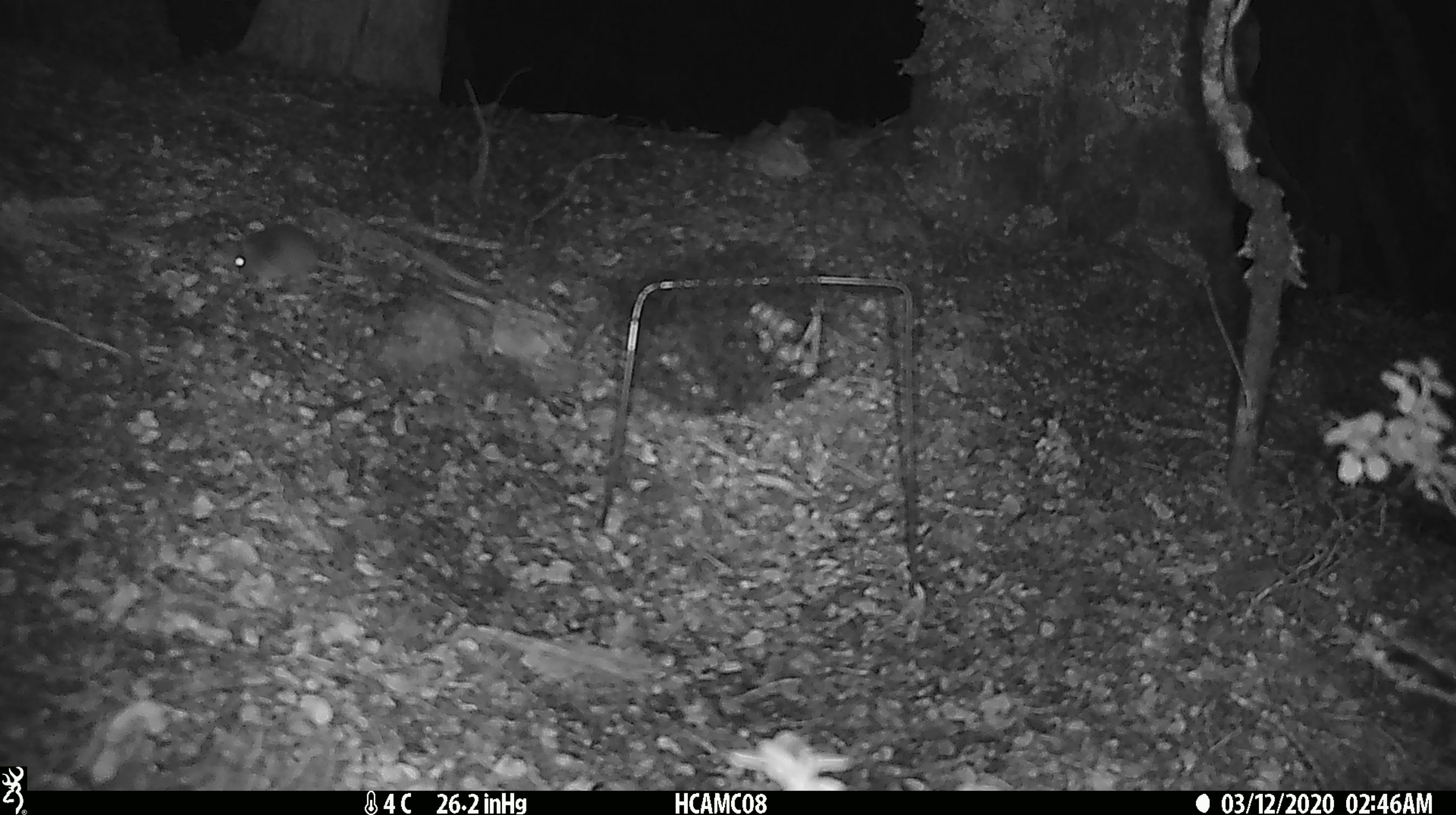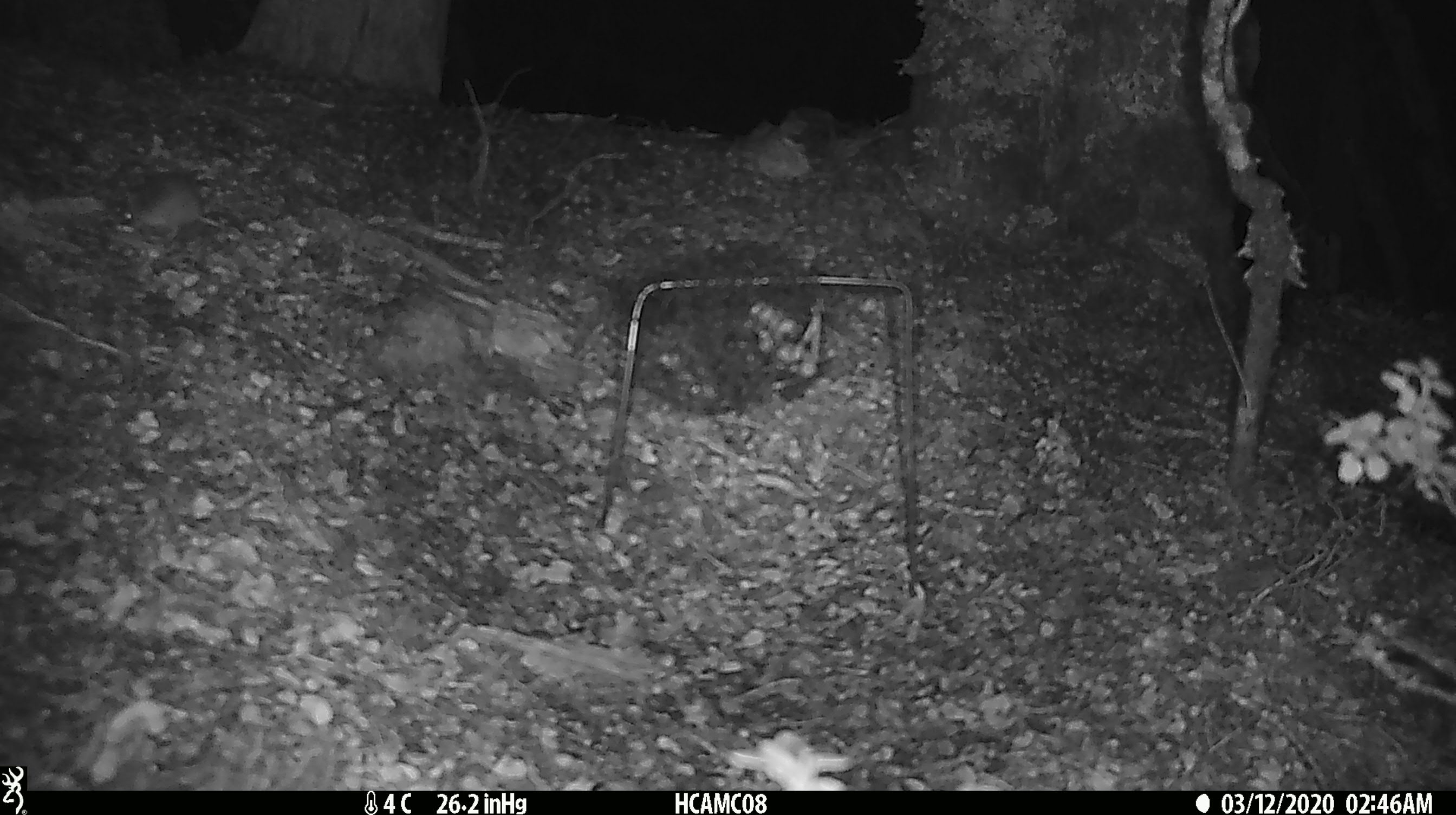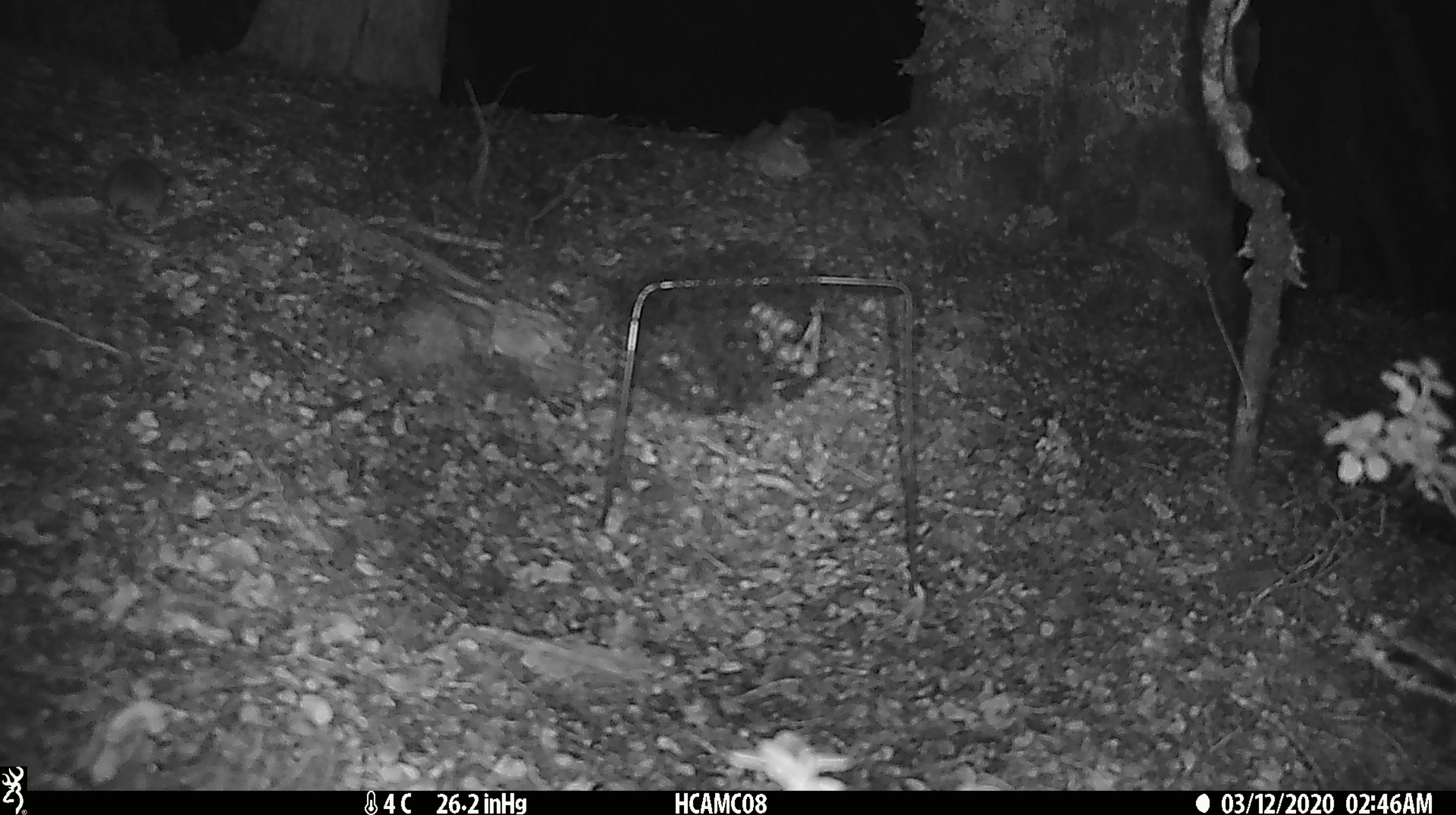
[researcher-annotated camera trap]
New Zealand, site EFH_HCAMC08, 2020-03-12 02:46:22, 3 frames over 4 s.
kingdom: Animalia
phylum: Chordata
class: Mammalia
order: Rodentia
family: Muridae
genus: Mus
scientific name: Mus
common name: mouse